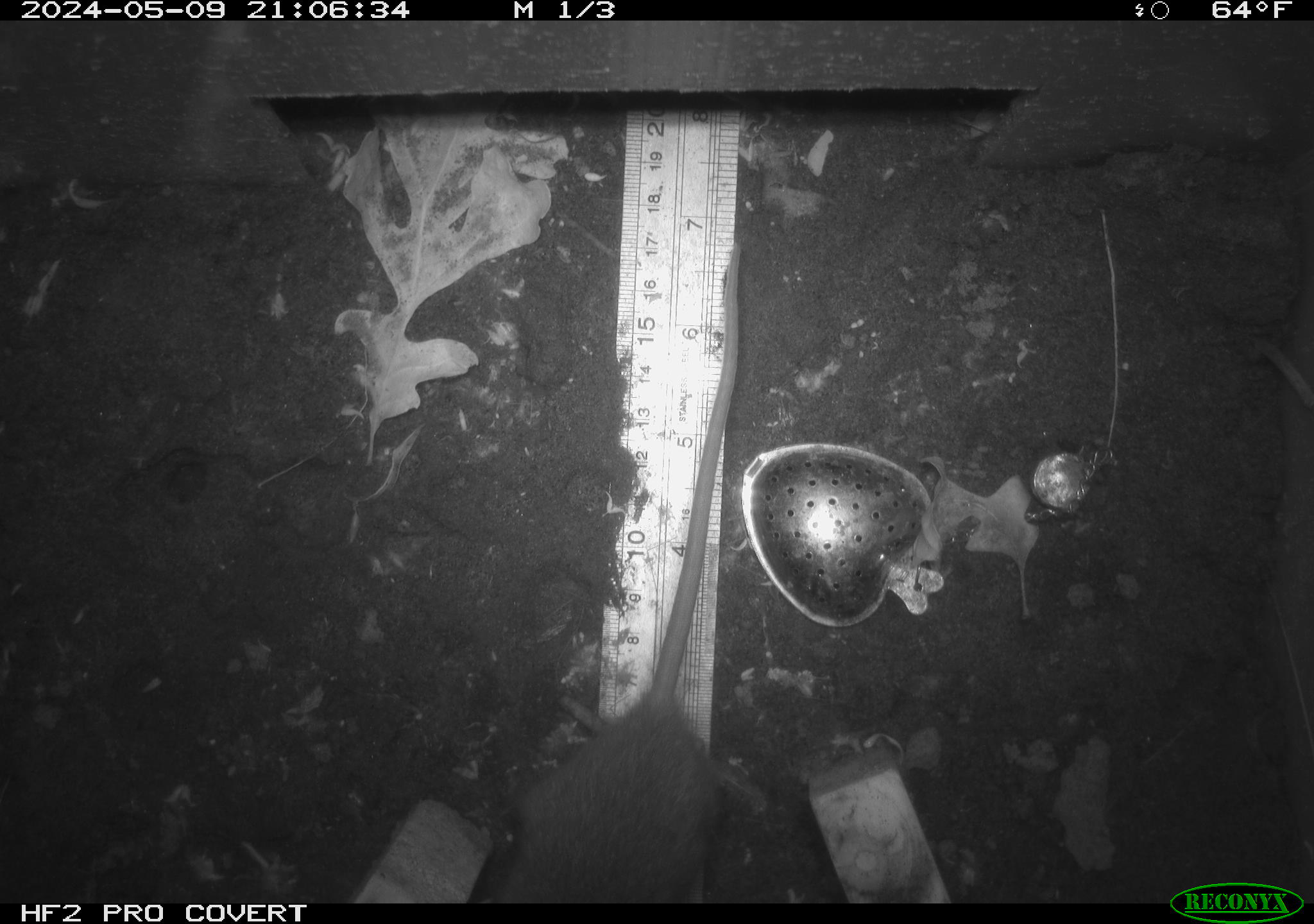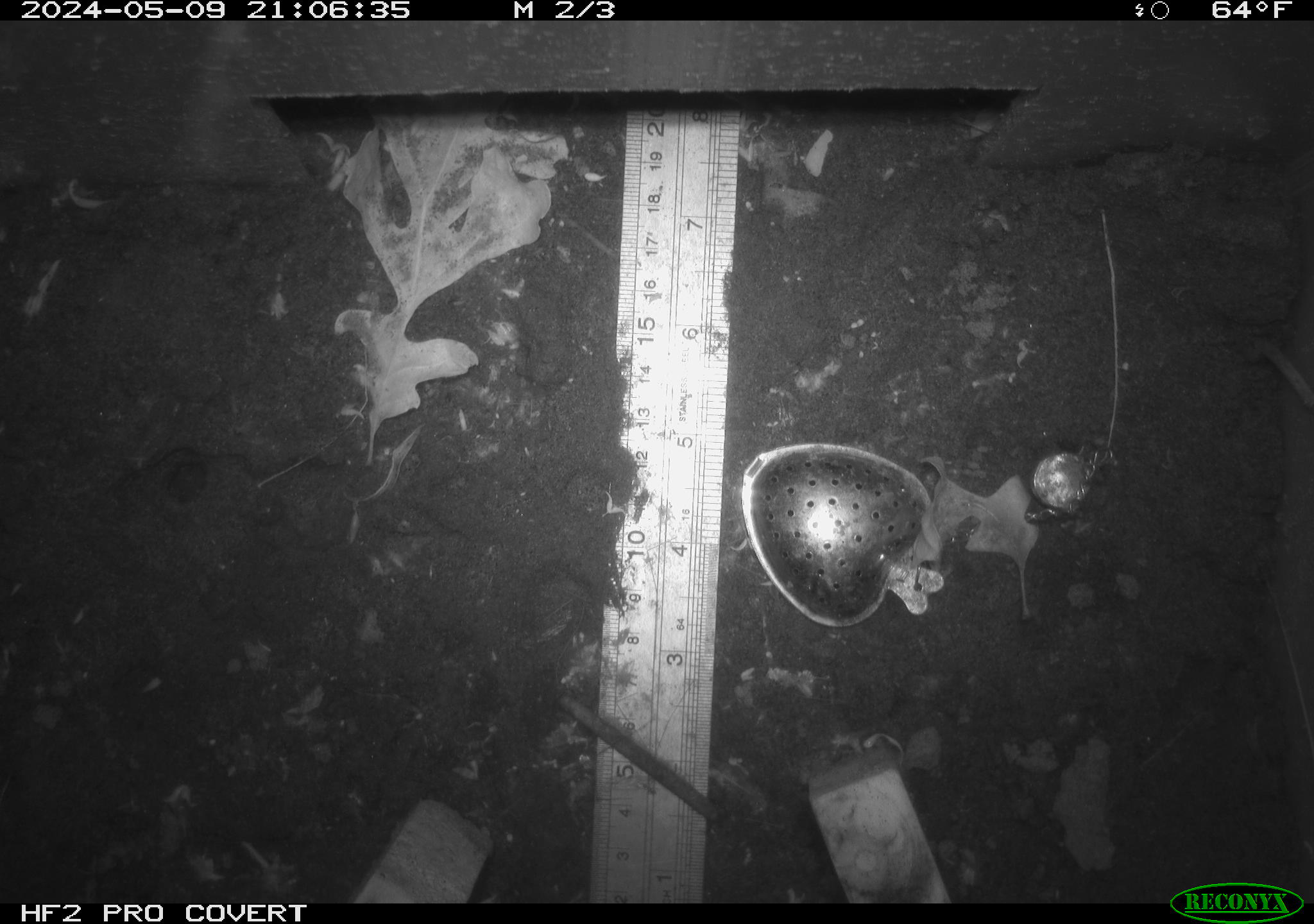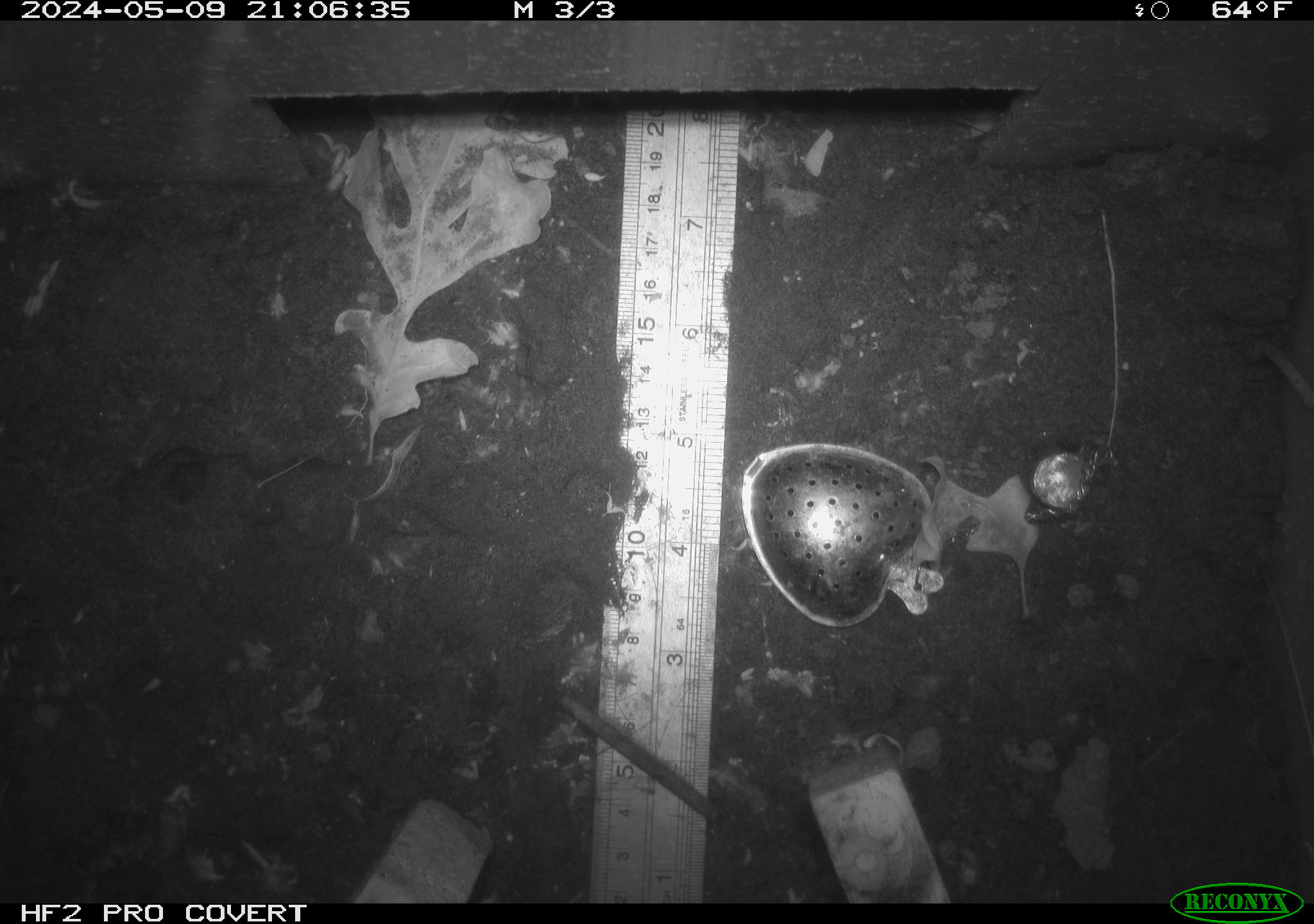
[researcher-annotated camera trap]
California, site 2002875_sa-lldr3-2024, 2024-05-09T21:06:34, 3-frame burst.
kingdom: Animalia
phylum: Chordata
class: Mammalia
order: Rodentia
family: Muridae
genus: Rattus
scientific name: Rattus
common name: rat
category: rattus species